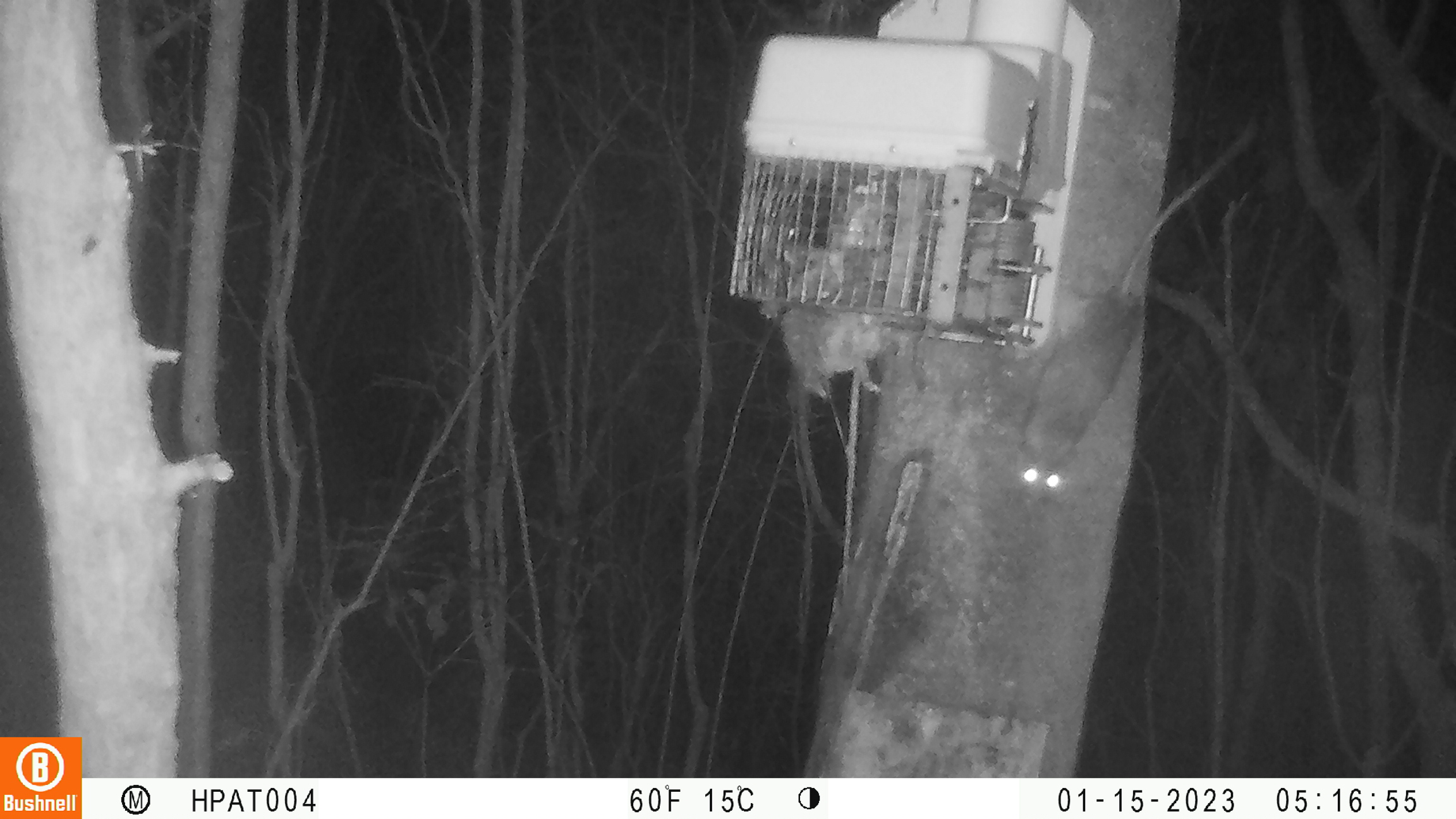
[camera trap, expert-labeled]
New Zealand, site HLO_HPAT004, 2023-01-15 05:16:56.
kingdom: Animalia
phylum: Chordata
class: Mammalia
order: Rodentia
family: Muridae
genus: Rattus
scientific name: Rattus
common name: rat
Rat (Rattus).